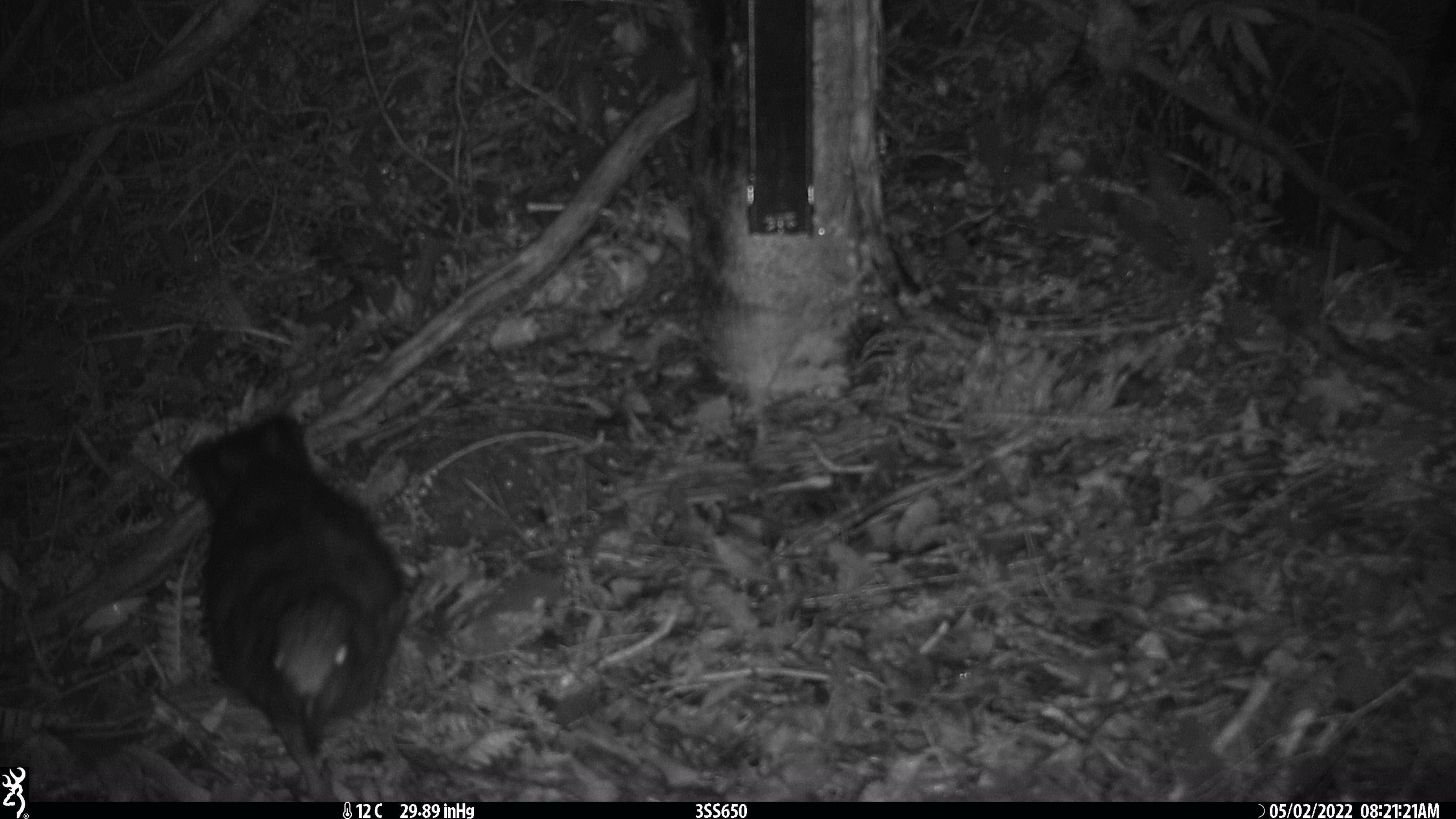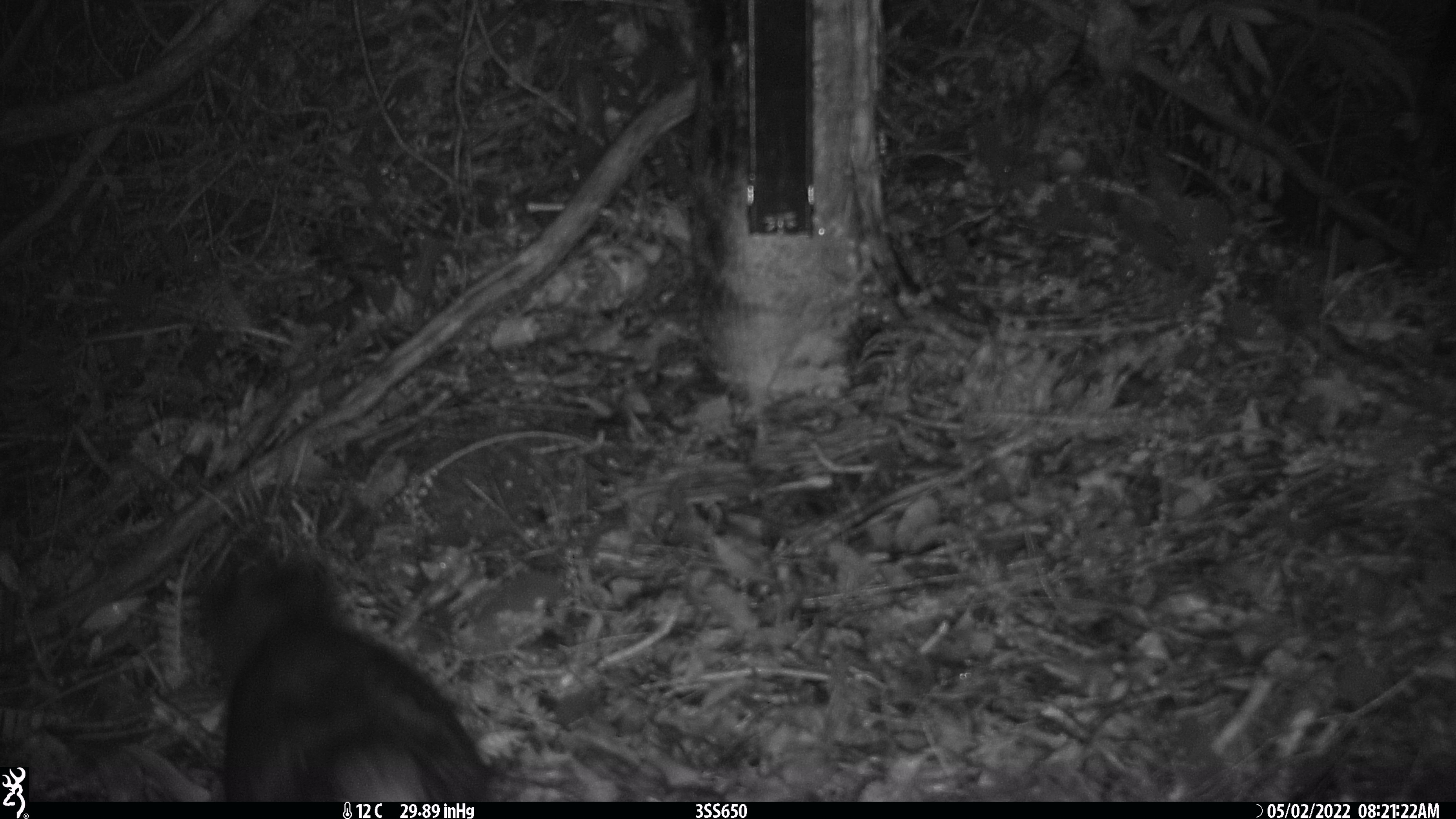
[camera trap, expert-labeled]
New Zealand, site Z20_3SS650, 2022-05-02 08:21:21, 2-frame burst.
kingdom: Animalia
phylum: Chordata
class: Aves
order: Psittaciformes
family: Strigopidae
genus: Nestor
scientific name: Nestor notabilis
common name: kea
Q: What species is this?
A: Kea (Nestor notabilis).